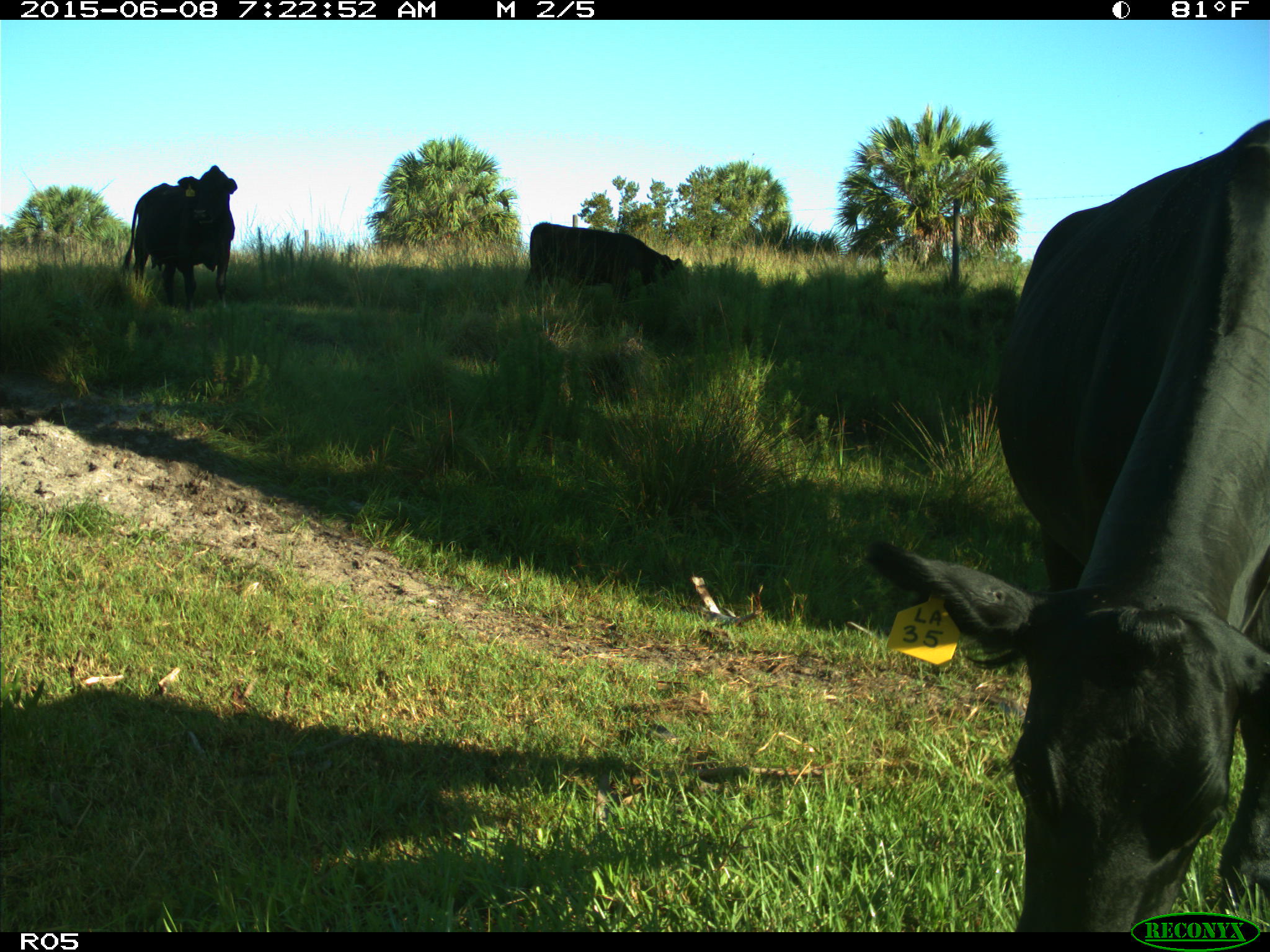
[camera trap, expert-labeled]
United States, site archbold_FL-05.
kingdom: Animalia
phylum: Chordata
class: Mammalia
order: Artiodactyla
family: Bovidae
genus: Bos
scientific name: Bos taurus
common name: domestic cow